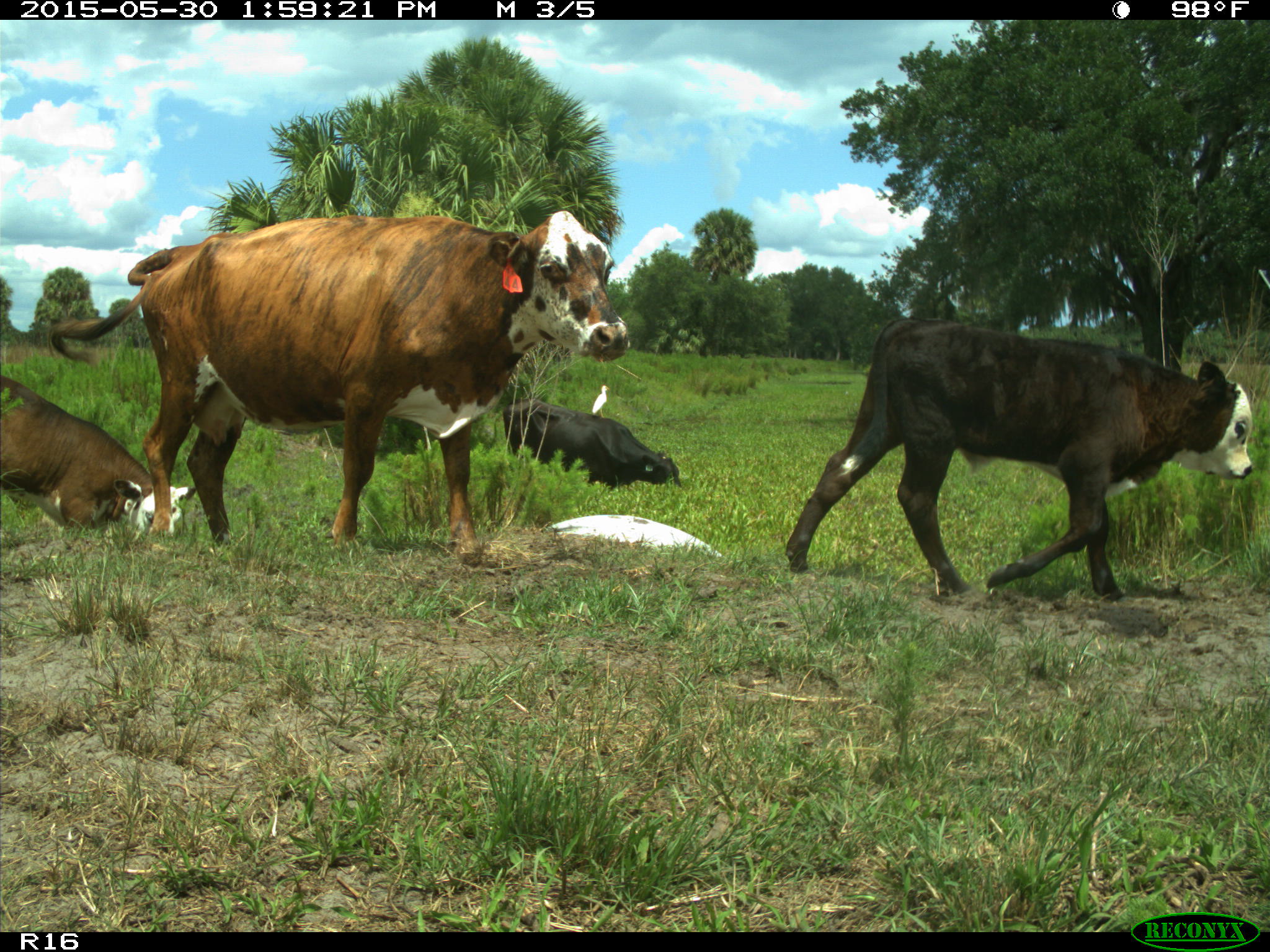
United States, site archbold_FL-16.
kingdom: Animalia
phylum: Chordata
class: Mammalia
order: Artiodactyla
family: Bovidae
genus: Bos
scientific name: Bos taurus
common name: domestic cow